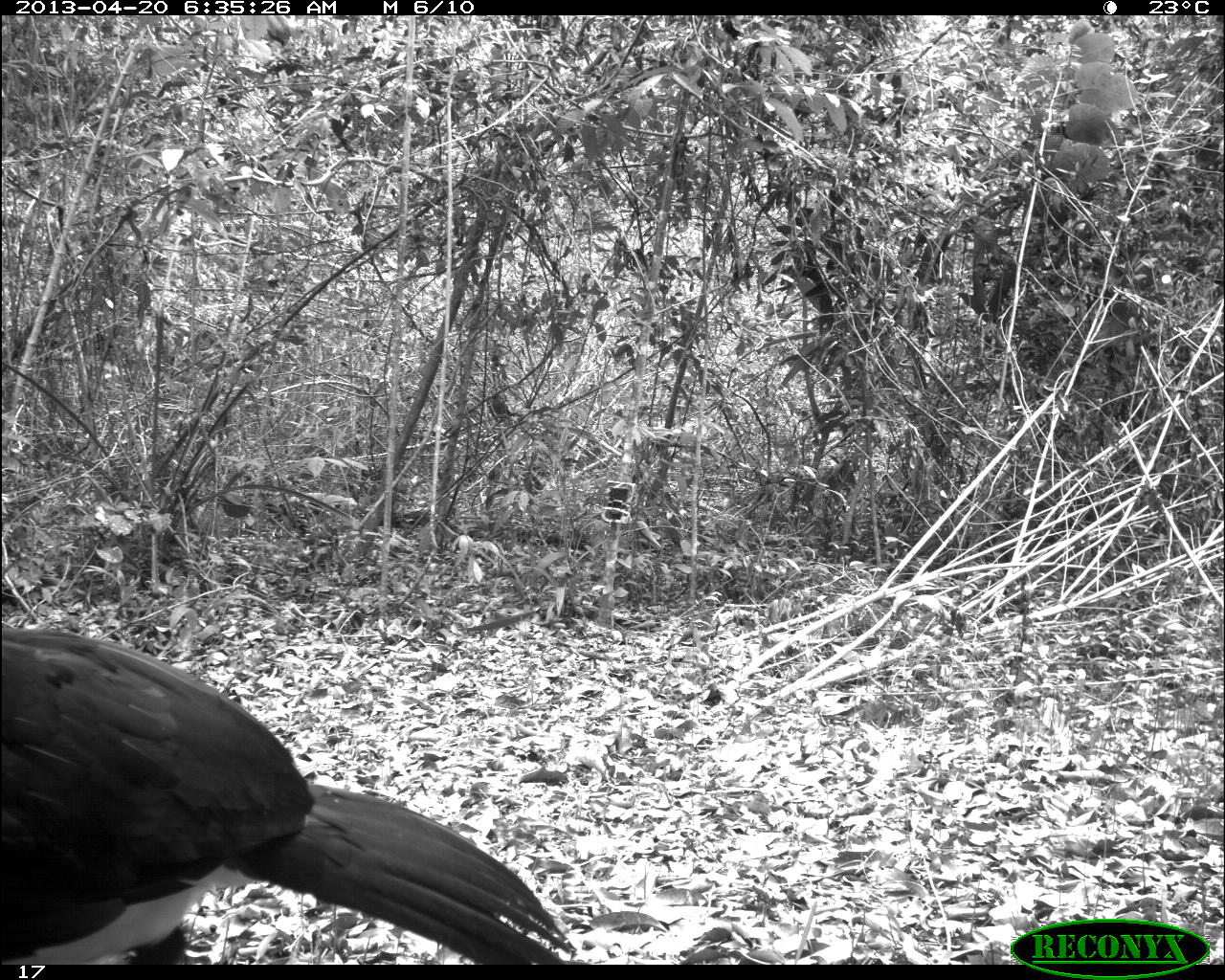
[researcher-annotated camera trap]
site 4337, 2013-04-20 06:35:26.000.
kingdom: Animalia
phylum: Chordata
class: Aves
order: Galliformes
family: Cracidae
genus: Crax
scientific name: Crax rubra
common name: great curassow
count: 1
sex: male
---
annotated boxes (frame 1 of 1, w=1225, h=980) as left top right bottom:
crax rubra: 0 622 576 961